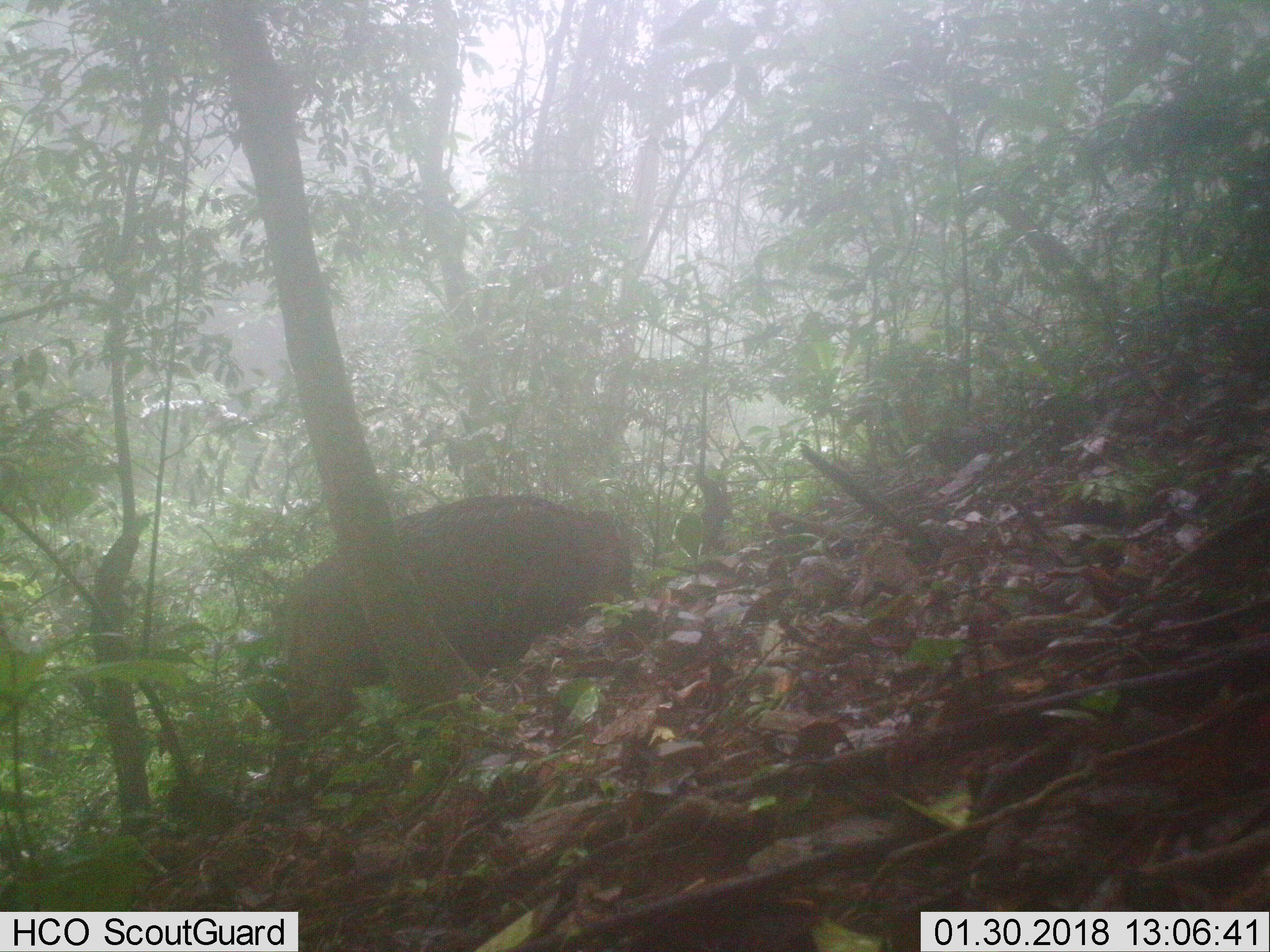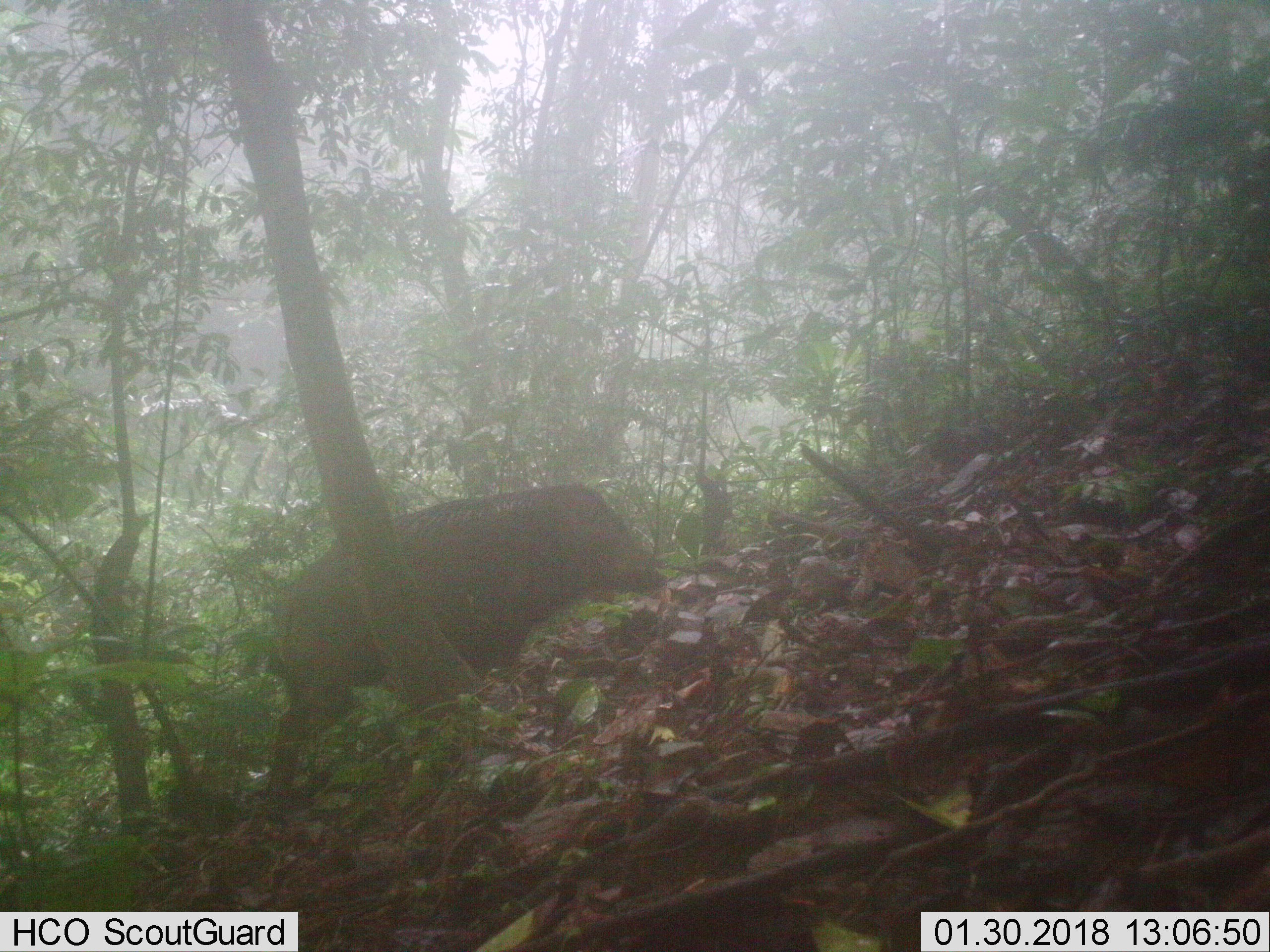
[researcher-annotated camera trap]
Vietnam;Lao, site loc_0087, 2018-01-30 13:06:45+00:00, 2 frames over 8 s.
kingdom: Animalia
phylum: Chordata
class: Mammalia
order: Artiodactyla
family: Suidae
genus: Sus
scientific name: Sus scrofa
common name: eurasian wild pig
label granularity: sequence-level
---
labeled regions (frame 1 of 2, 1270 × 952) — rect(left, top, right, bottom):
eurasian wild pig: rect(260, 493, 640, 815)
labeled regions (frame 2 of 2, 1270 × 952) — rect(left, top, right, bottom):
eurasian wild pig: rect(265, 480, 671, 800)